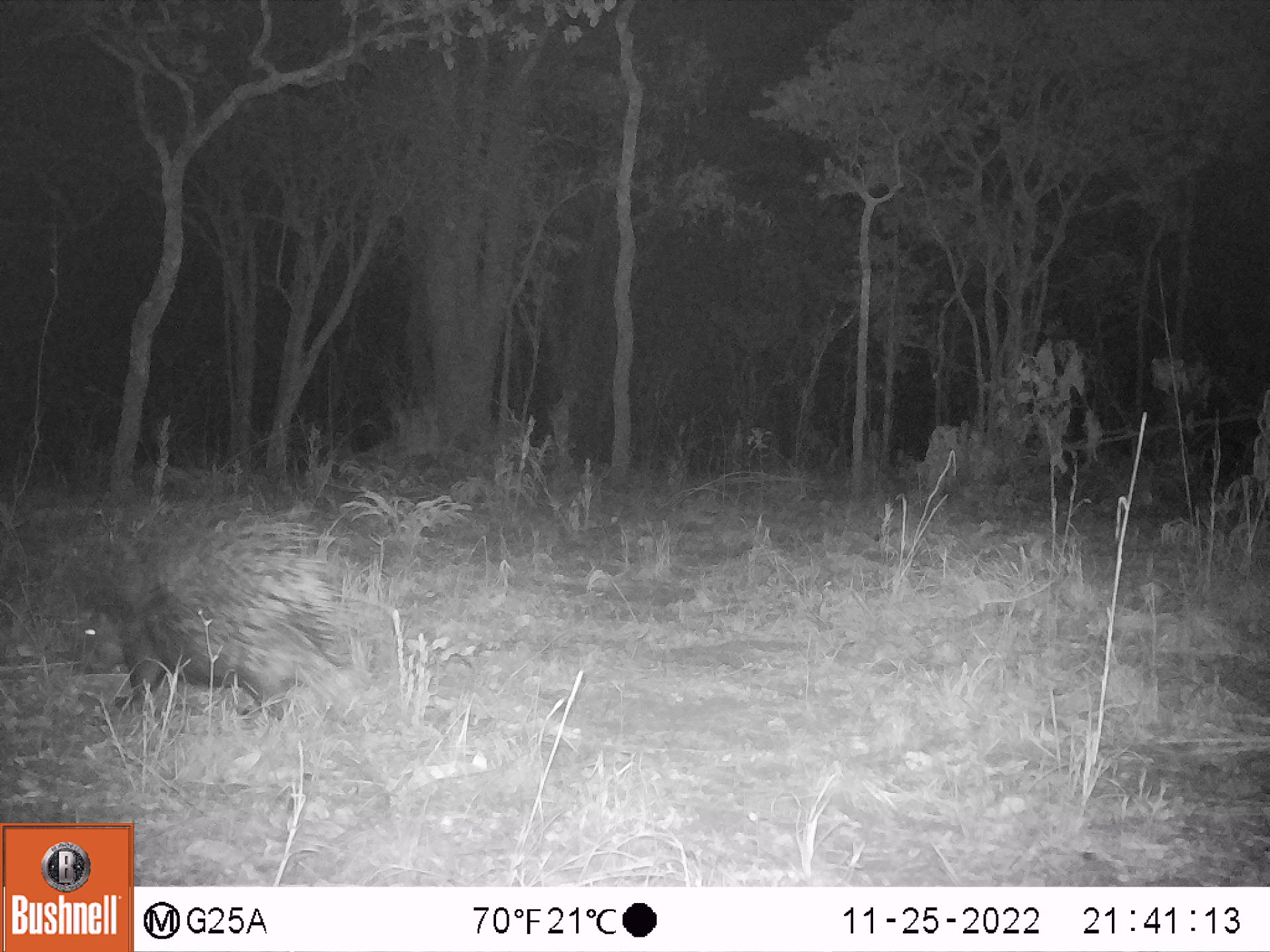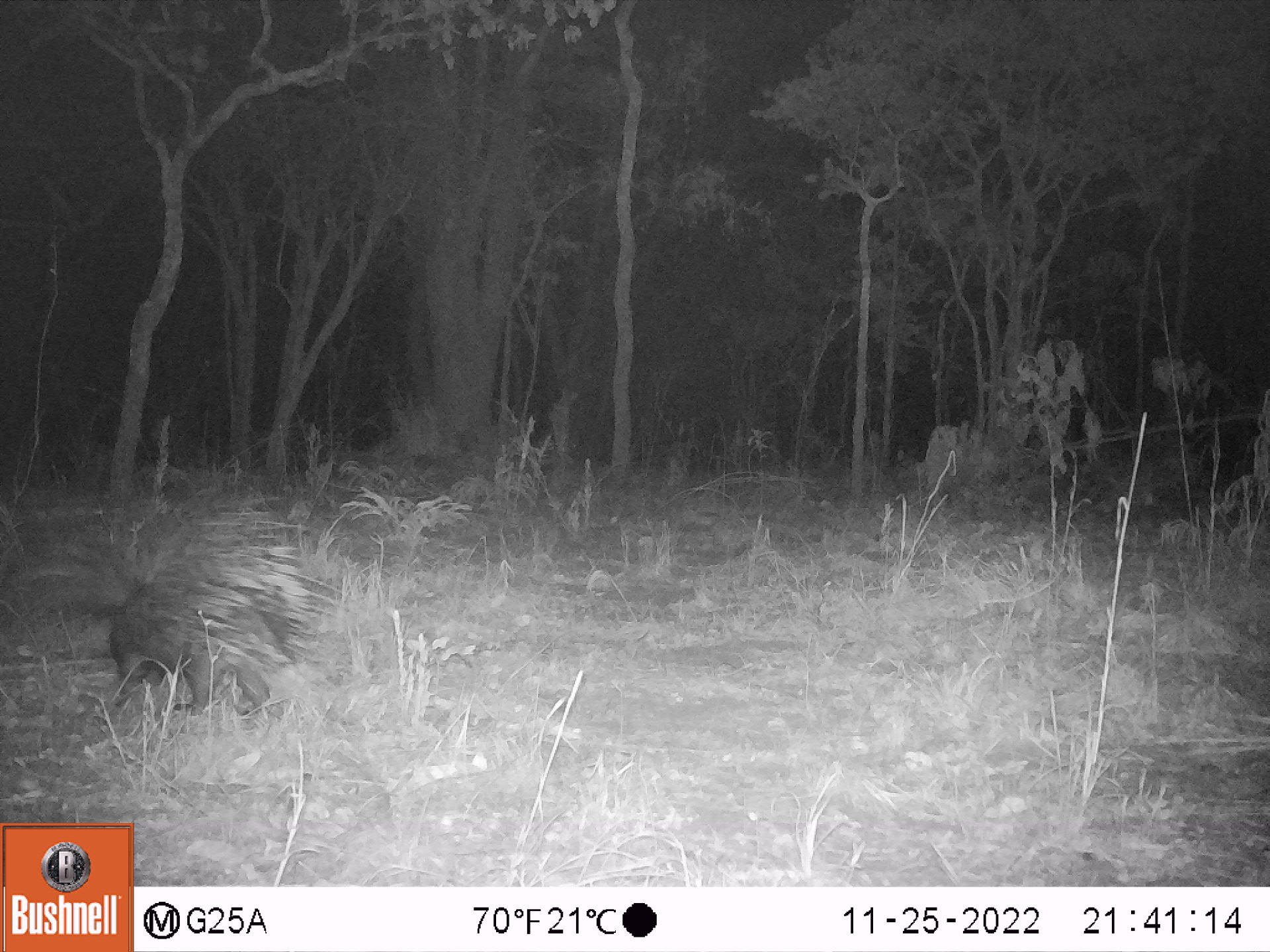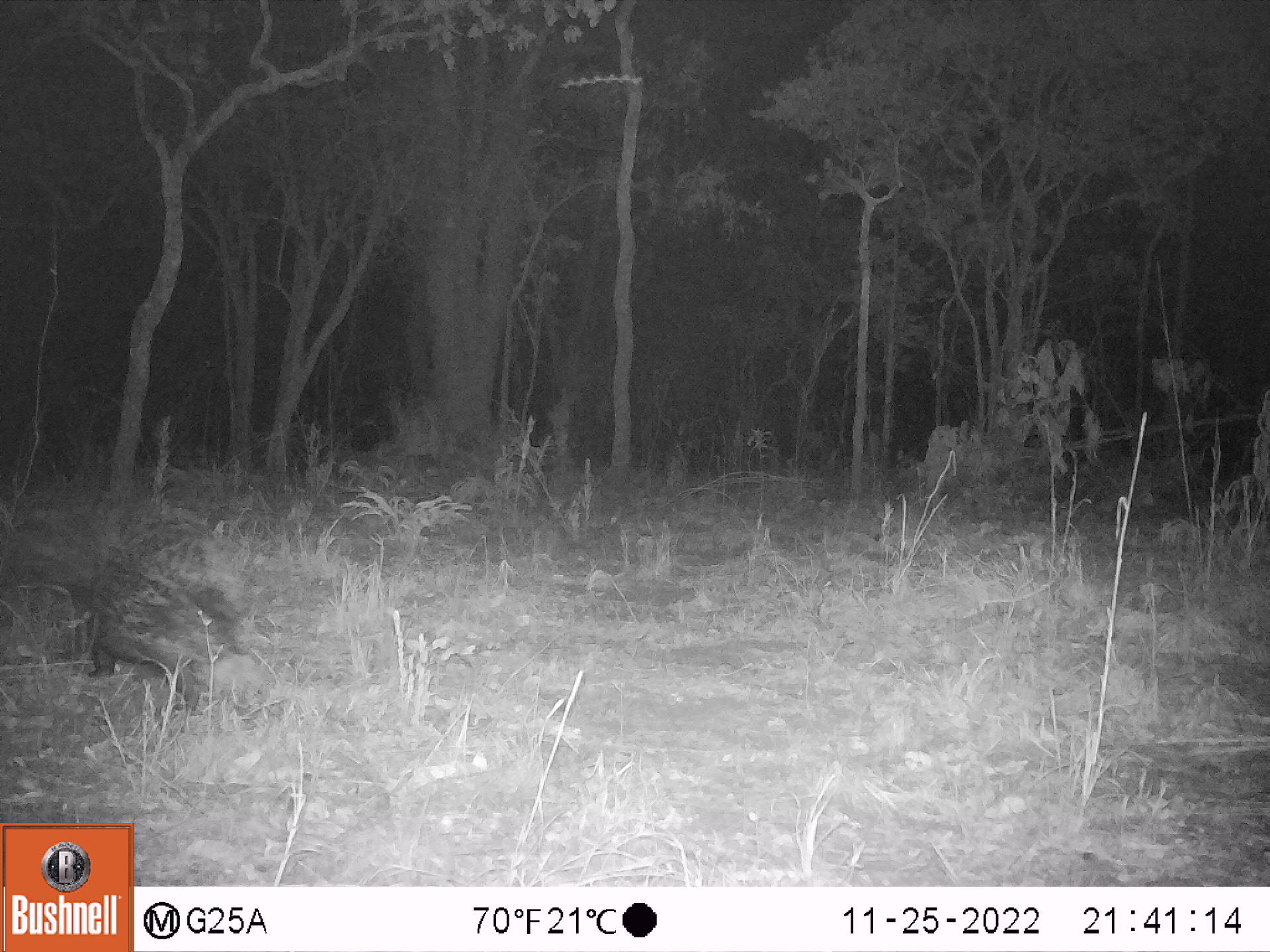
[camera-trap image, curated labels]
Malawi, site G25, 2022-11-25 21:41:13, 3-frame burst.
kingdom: Animalia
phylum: Chordata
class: Mammalia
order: Rodentia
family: Hystricidae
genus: Hystrix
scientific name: Hystrix africaeaustralis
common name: cape porcupine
Cape porcupine (Hystrix africaeaustralis), count 1.